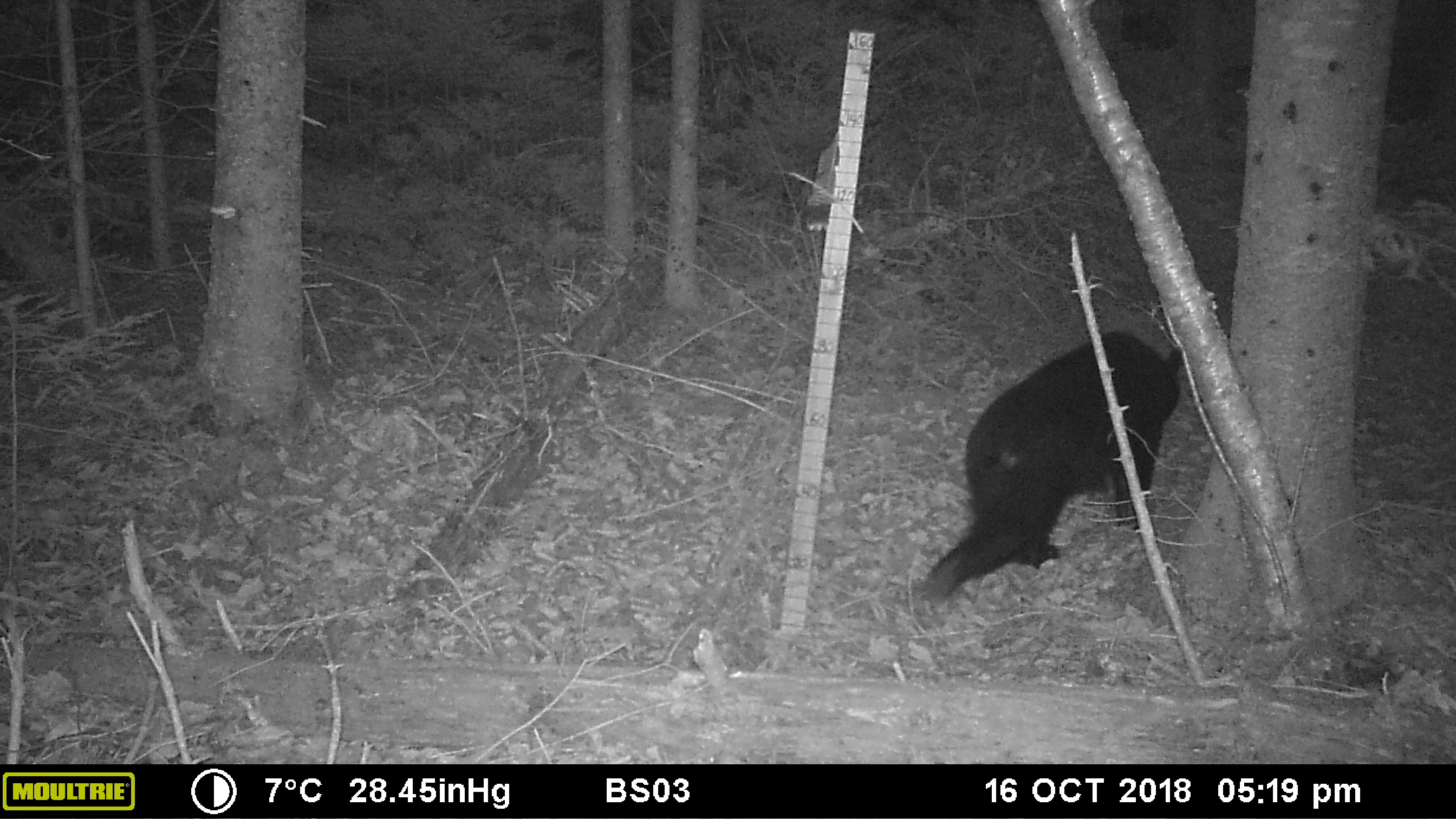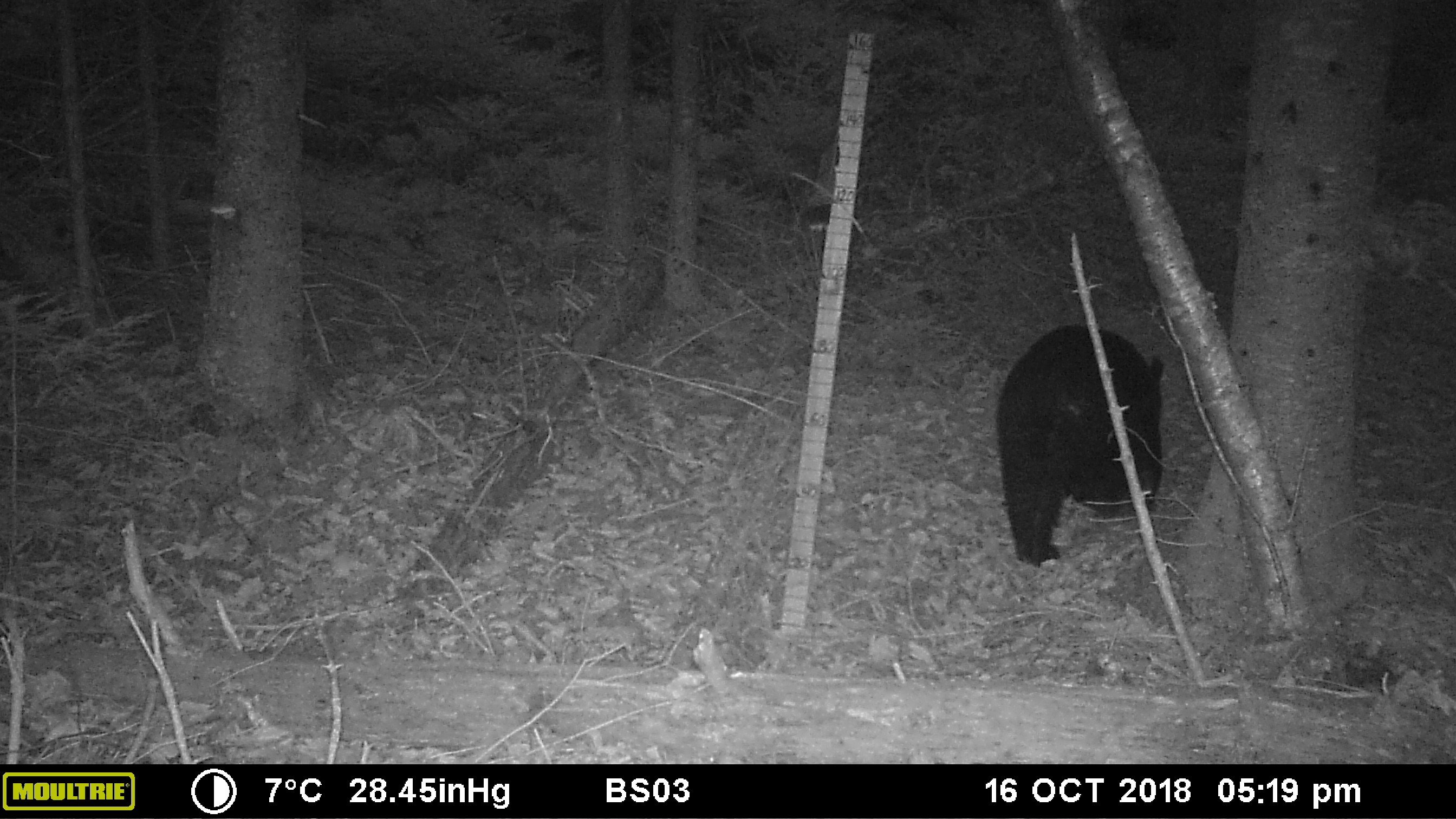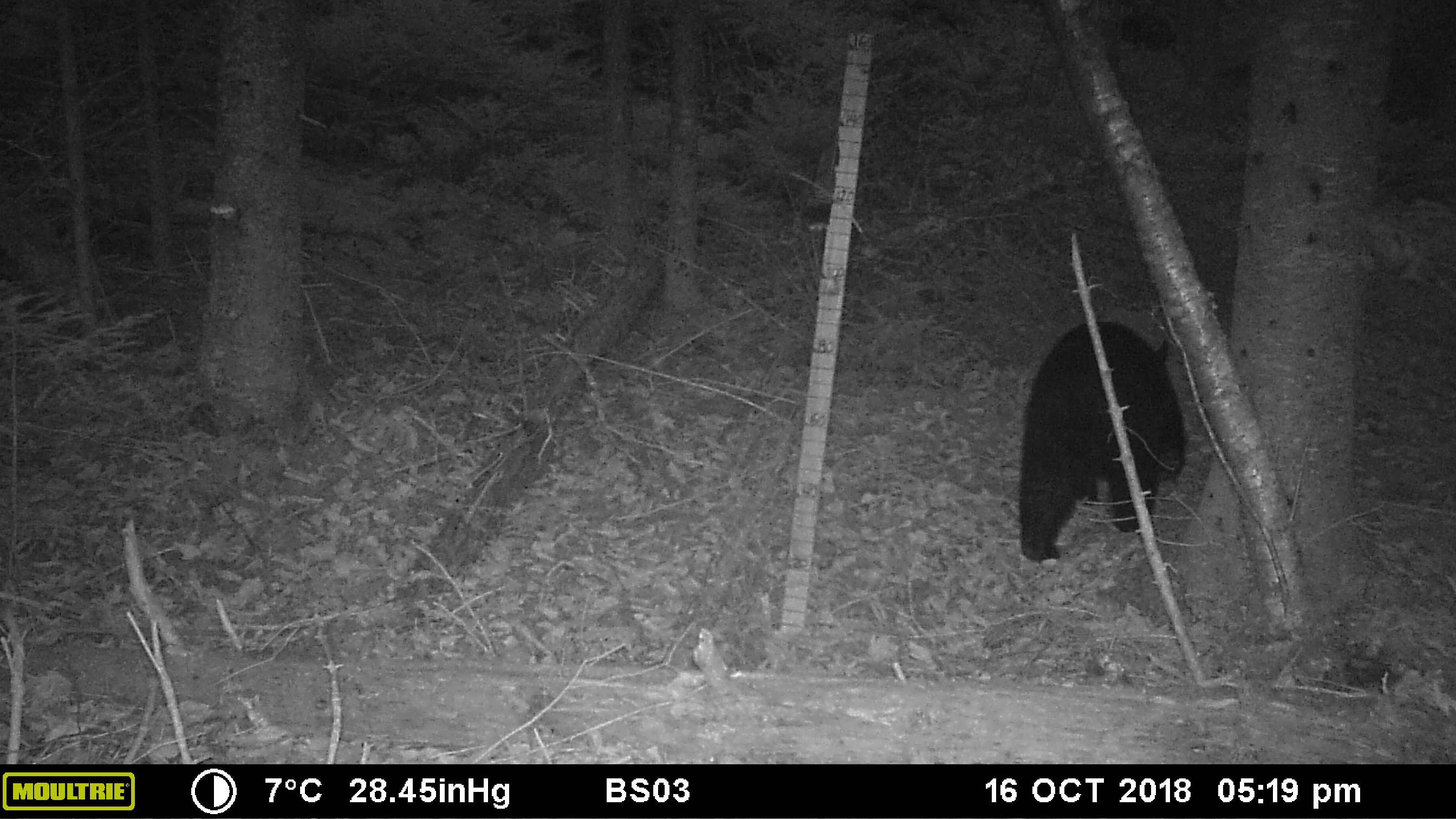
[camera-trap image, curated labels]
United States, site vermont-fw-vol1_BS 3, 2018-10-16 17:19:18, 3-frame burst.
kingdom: Animalia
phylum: Chordata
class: Mammalia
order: Carnivora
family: Ursidae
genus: Ursus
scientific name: Ursus americanus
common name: black bear